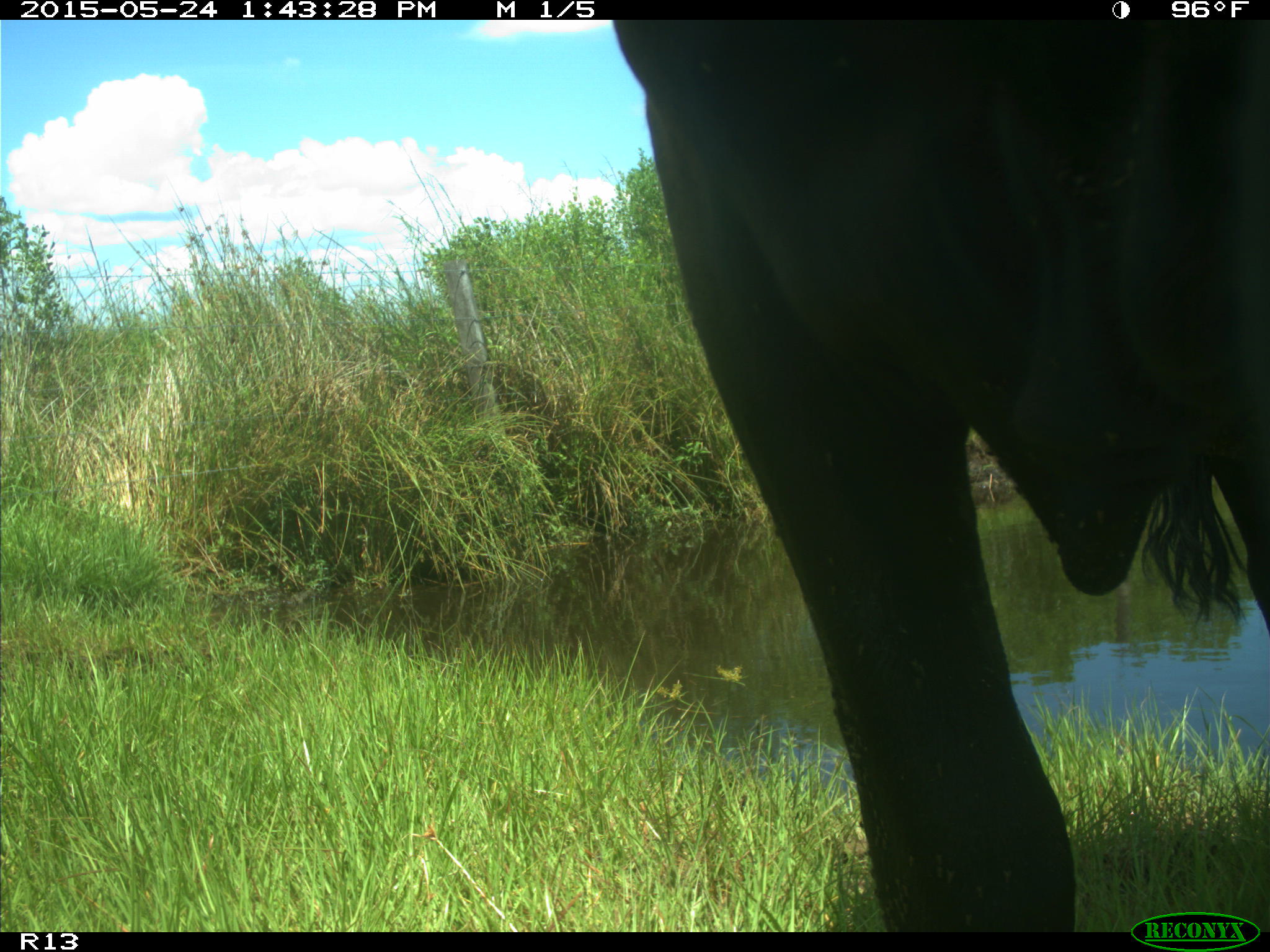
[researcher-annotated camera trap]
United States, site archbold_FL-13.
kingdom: Animalia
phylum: Chordata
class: Mammalia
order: Artiodactyla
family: Bovidae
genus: Bos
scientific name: Bos taurus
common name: domestic cow